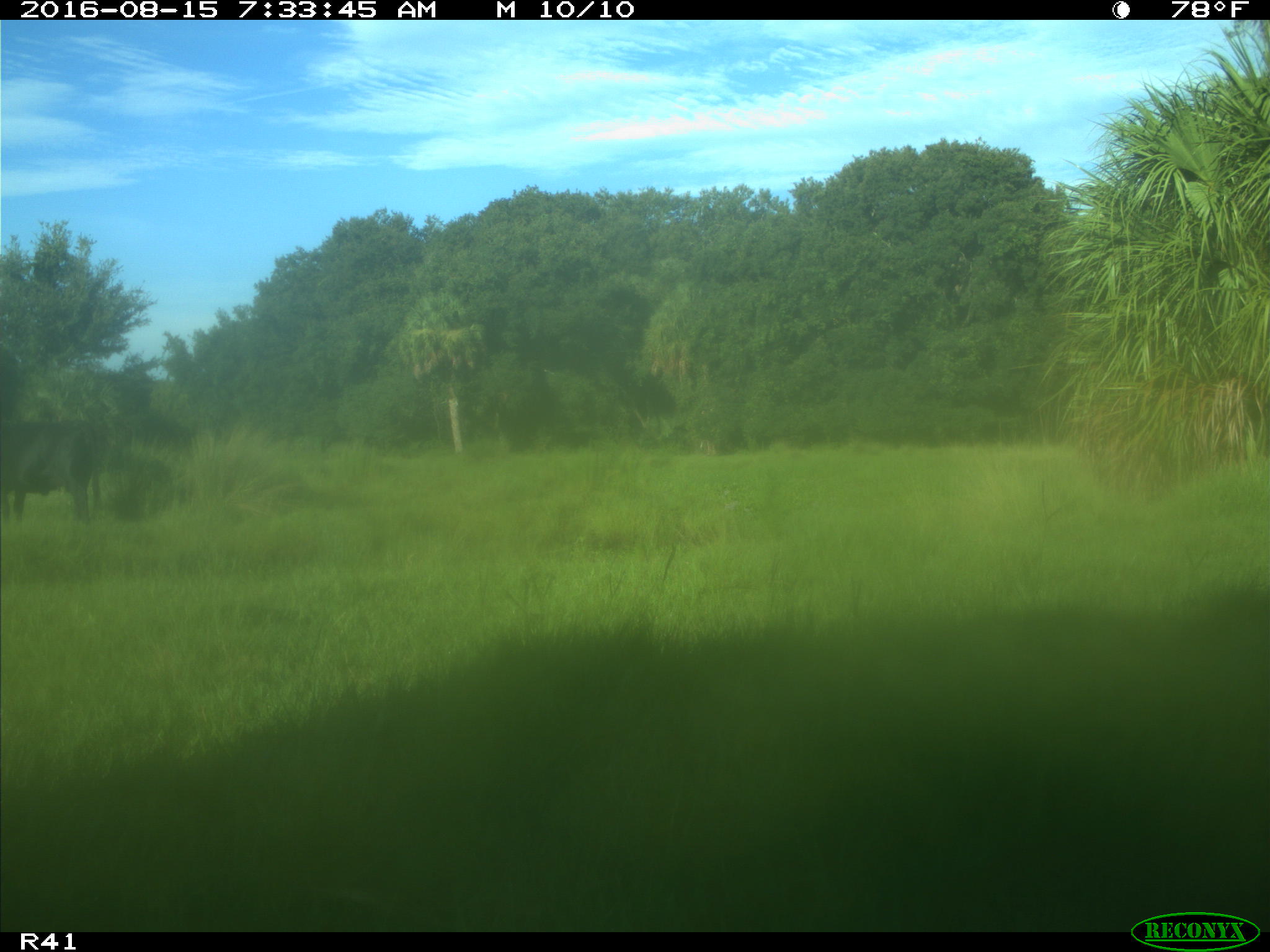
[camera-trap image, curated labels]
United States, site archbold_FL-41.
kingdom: Animalia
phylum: Chordata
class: Mammalia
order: Artiodactyla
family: Bovidae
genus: Bos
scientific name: Bos taurus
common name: domestic cow